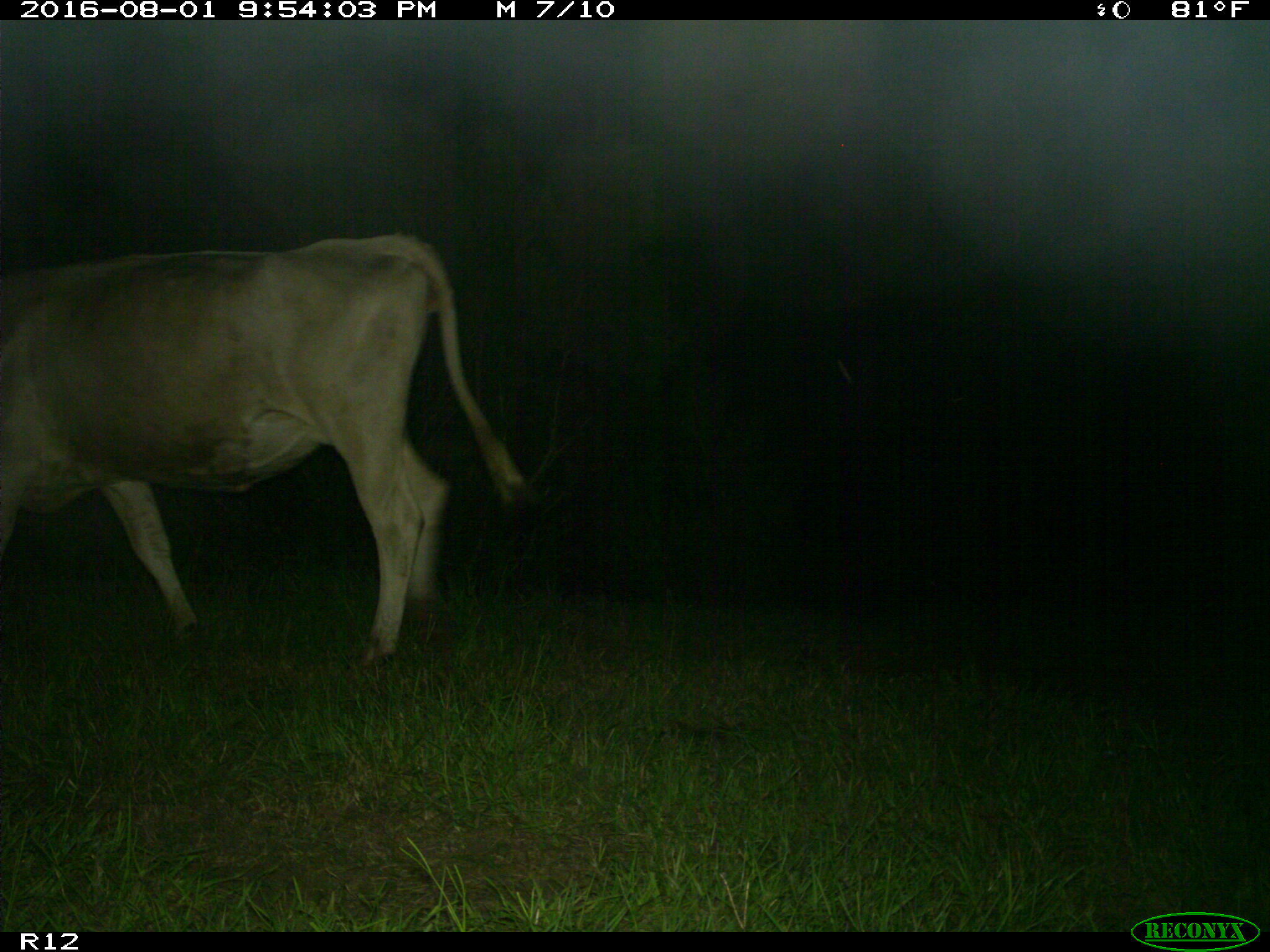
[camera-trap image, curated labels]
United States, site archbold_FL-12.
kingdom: Animalia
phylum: Chordata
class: Mammalia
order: Artiodactyla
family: Bovidae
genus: Bos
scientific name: Bos taurus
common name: domestic cow